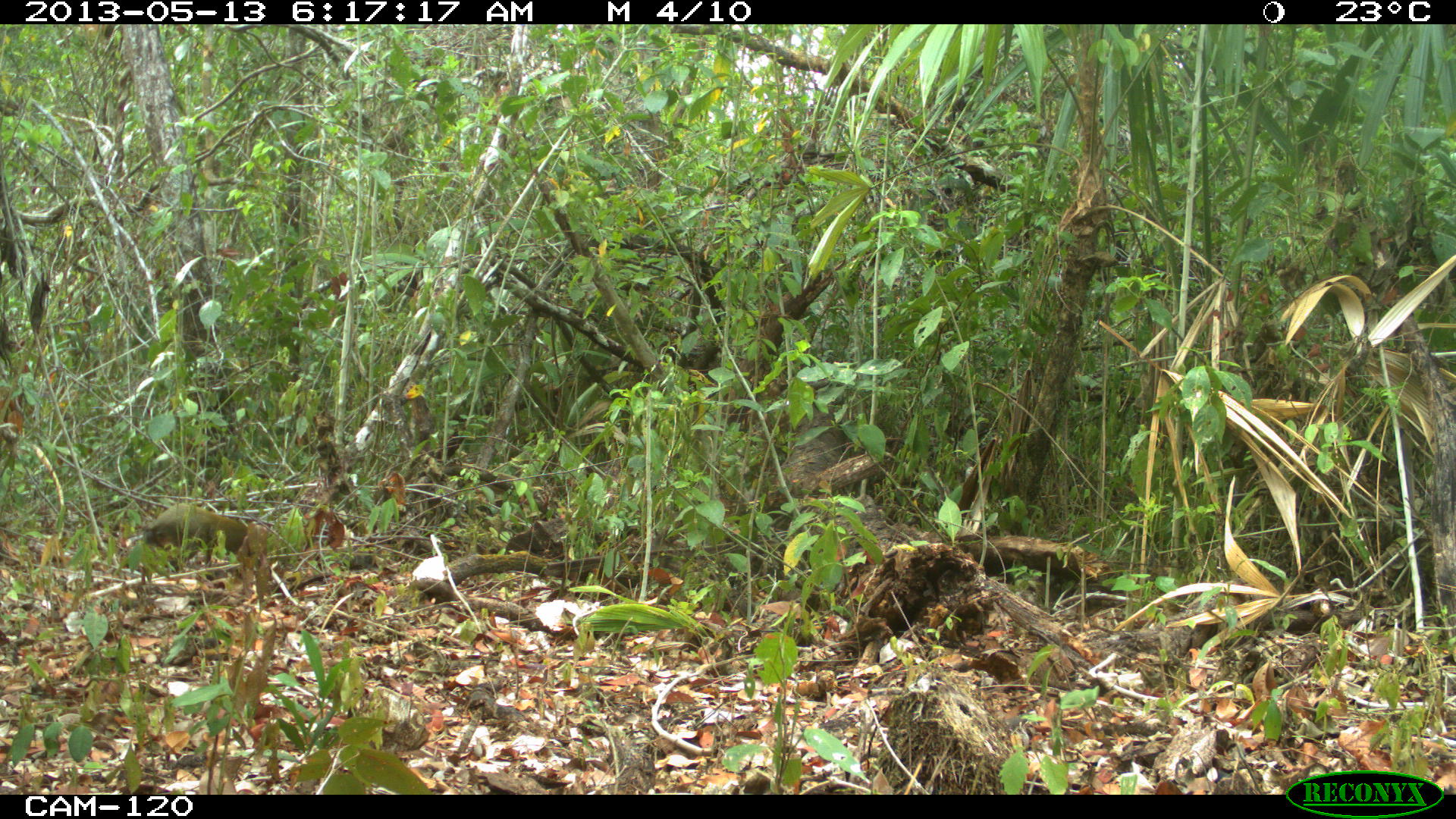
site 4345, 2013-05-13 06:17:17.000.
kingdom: Animalia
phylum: Chordata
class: Mammalia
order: Rodentia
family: Dasyproctidae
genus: Dasyprocta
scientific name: Dasyprocta punctata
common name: central american agouti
Dasyprocta punctata (central american agouti), count 1.